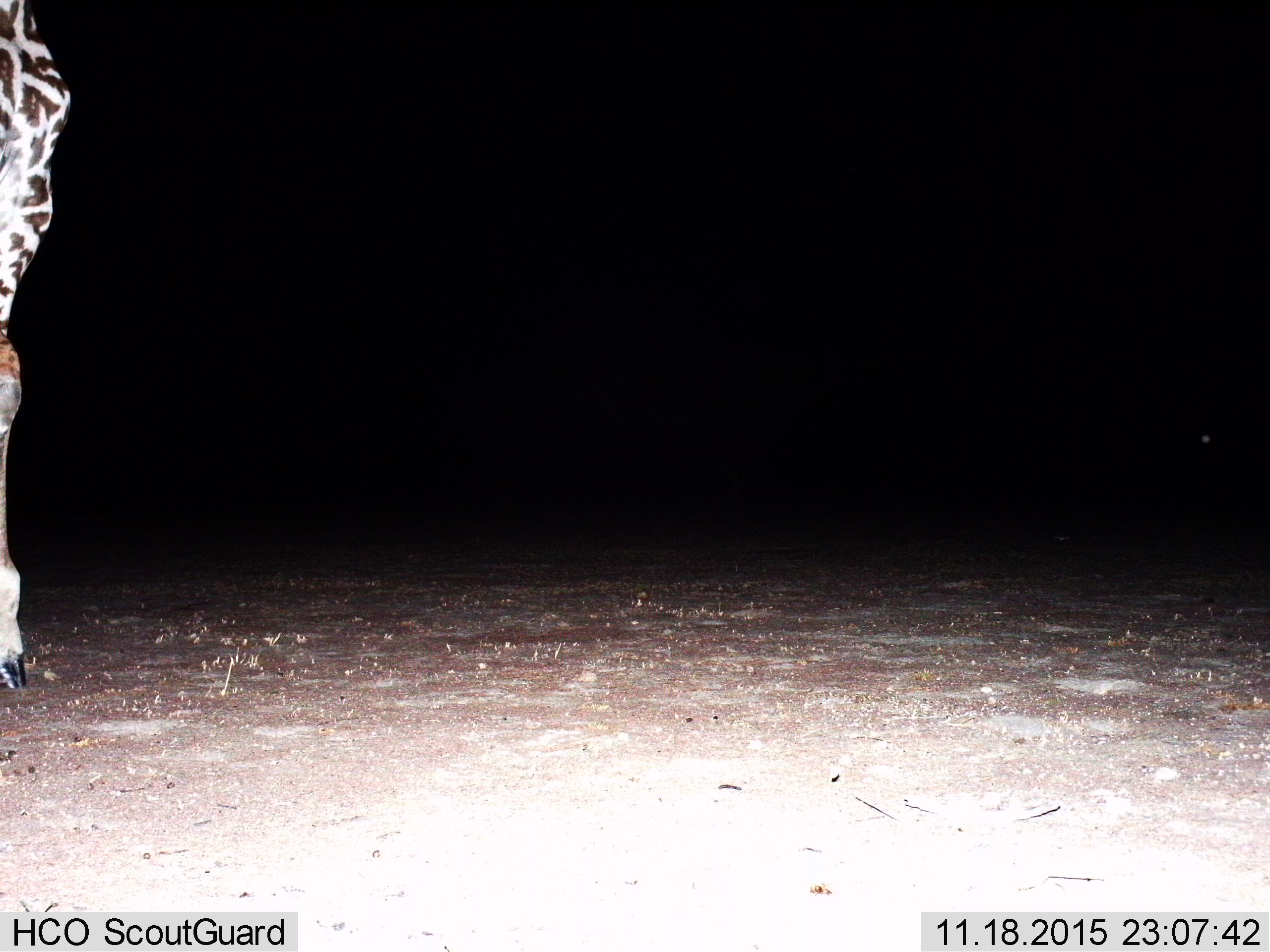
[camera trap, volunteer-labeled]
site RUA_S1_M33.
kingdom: Animalia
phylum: Chordata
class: Mammalia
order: Artiodactyla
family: Giraffidae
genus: Giraffa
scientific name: Giraffa camelopardalis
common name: giraffe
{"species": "giraffe (Giraffa camelopardalis)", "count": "1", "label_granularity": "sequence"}